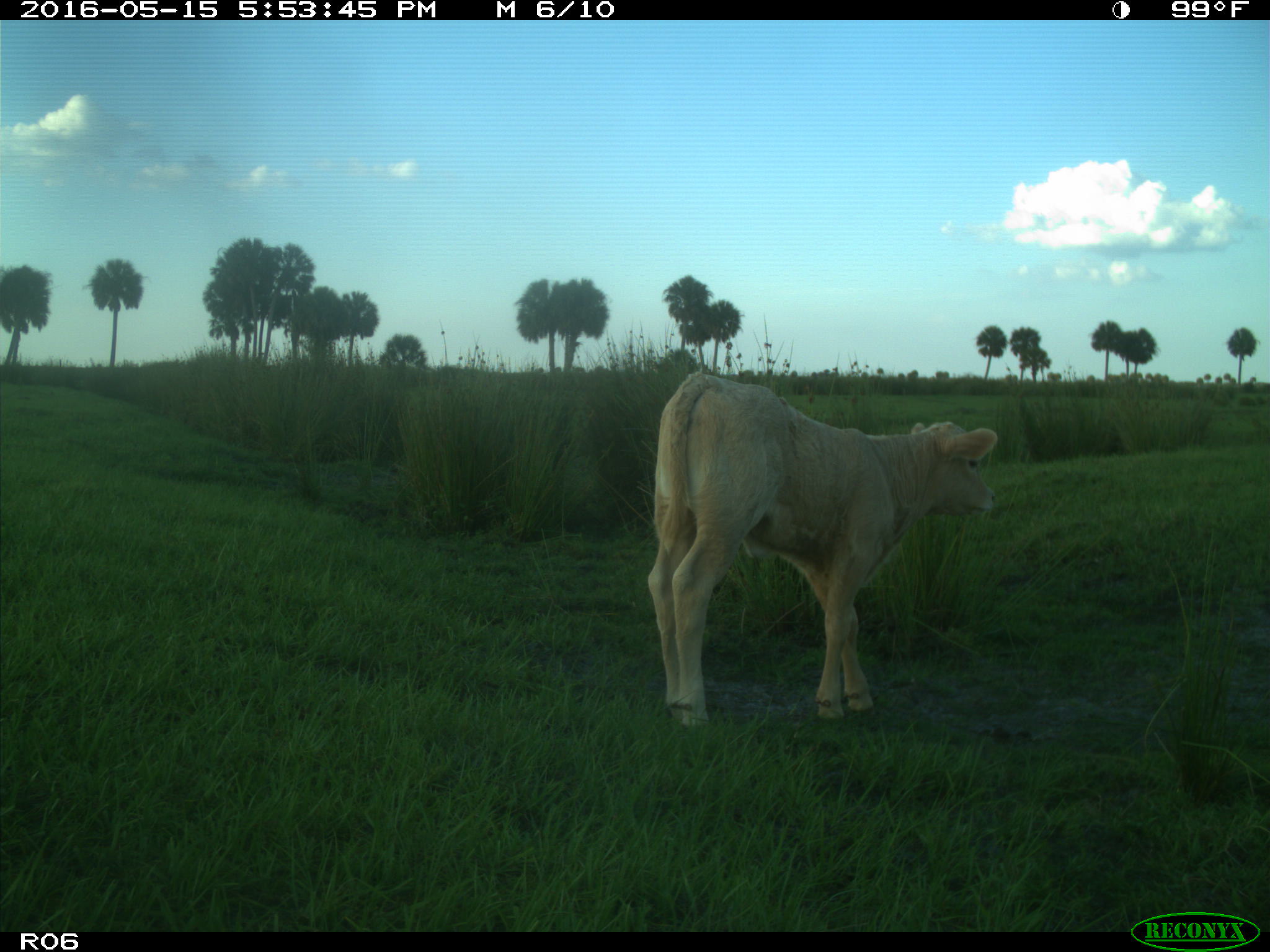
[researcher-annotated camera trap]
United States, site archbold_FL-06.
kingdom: Animalia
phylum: Chordata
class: Mammalia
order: Artiodactyla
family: Bovidae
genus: Bos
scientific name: Bos taurus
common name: domestic cow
Bos taurus (domestic cow).